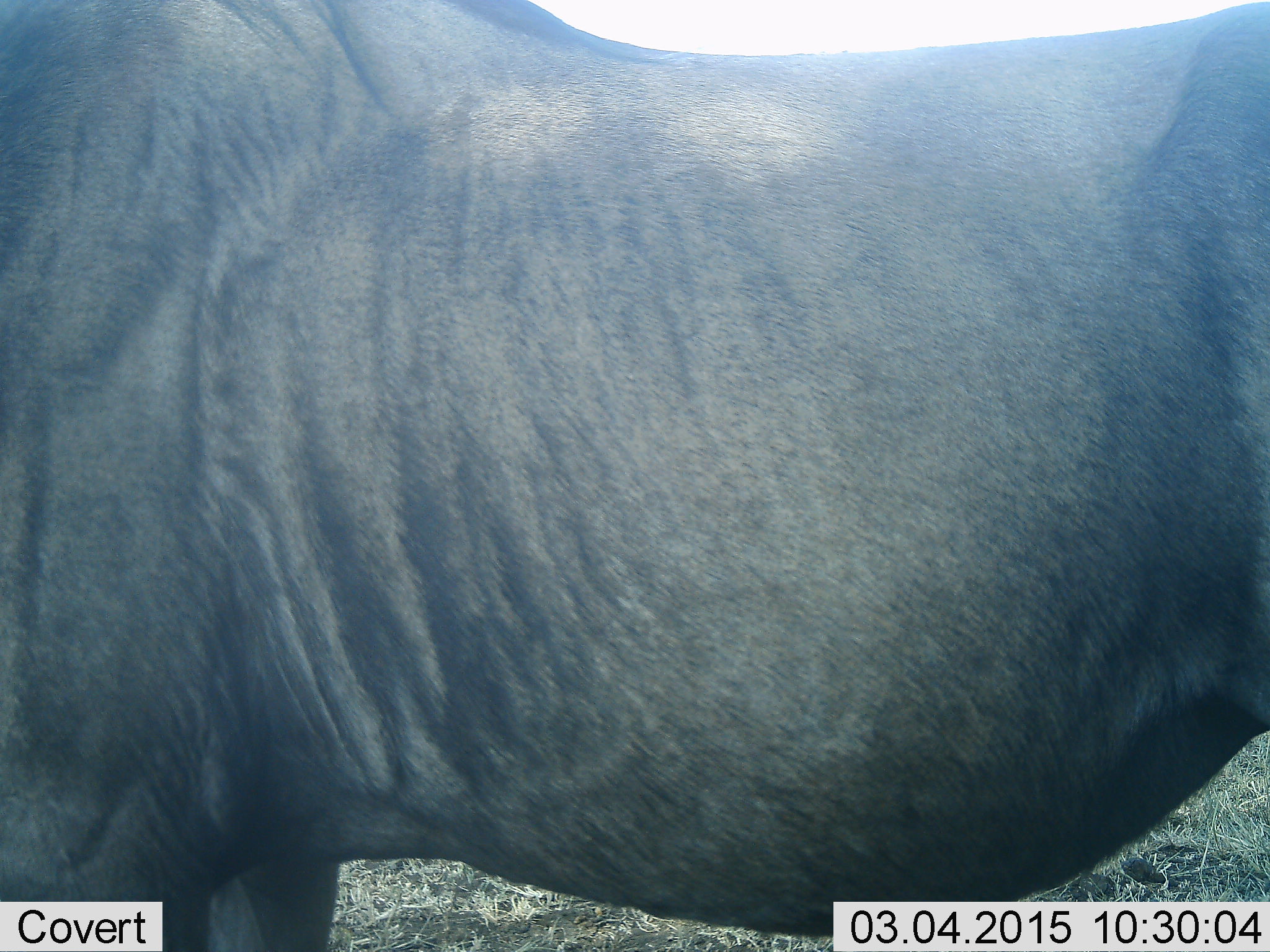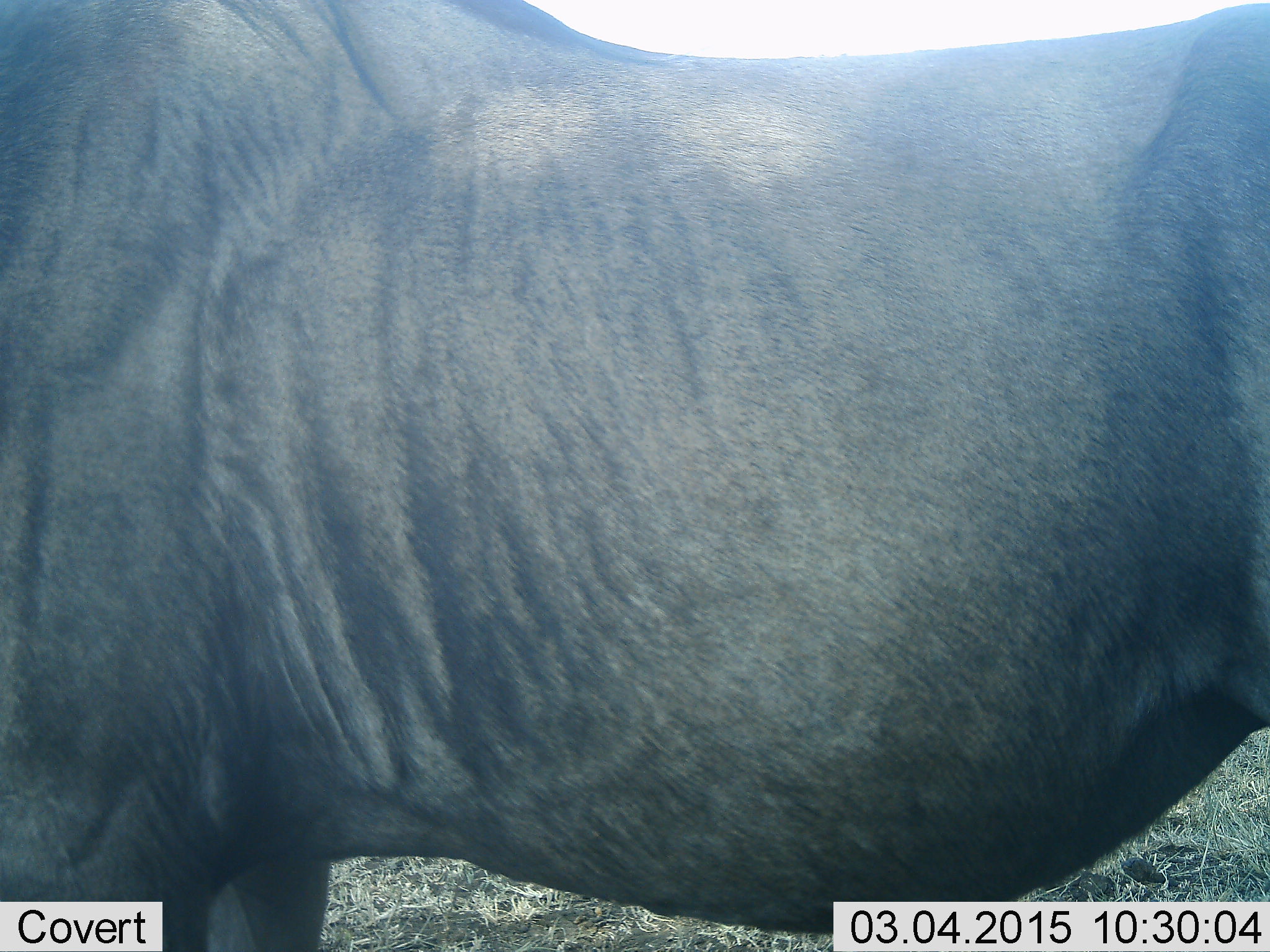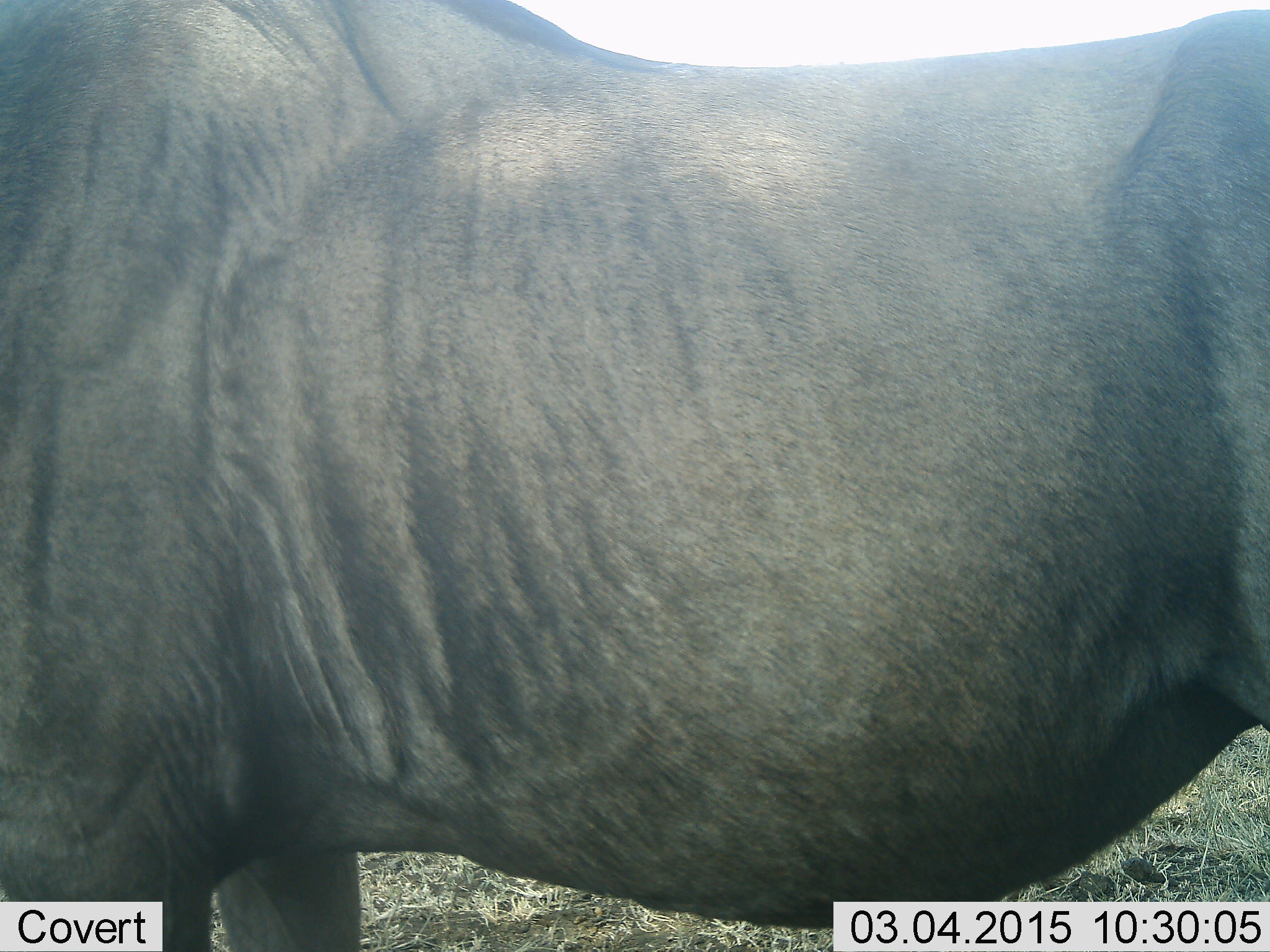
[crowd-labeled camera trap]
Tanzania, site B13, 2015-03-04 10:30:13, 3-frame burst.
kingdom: Animalia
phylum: Chordata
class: Mammalia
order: Artiodactyla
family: Bovidae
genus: Connochaetes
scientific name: Connochaetes taurinus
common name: blue wildebeest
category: wildebeest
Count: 1.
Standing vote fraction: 100%.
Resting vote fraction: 0%.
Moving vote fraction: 0%.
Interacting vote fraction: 0%.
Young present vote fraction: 0%.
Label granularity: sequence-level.